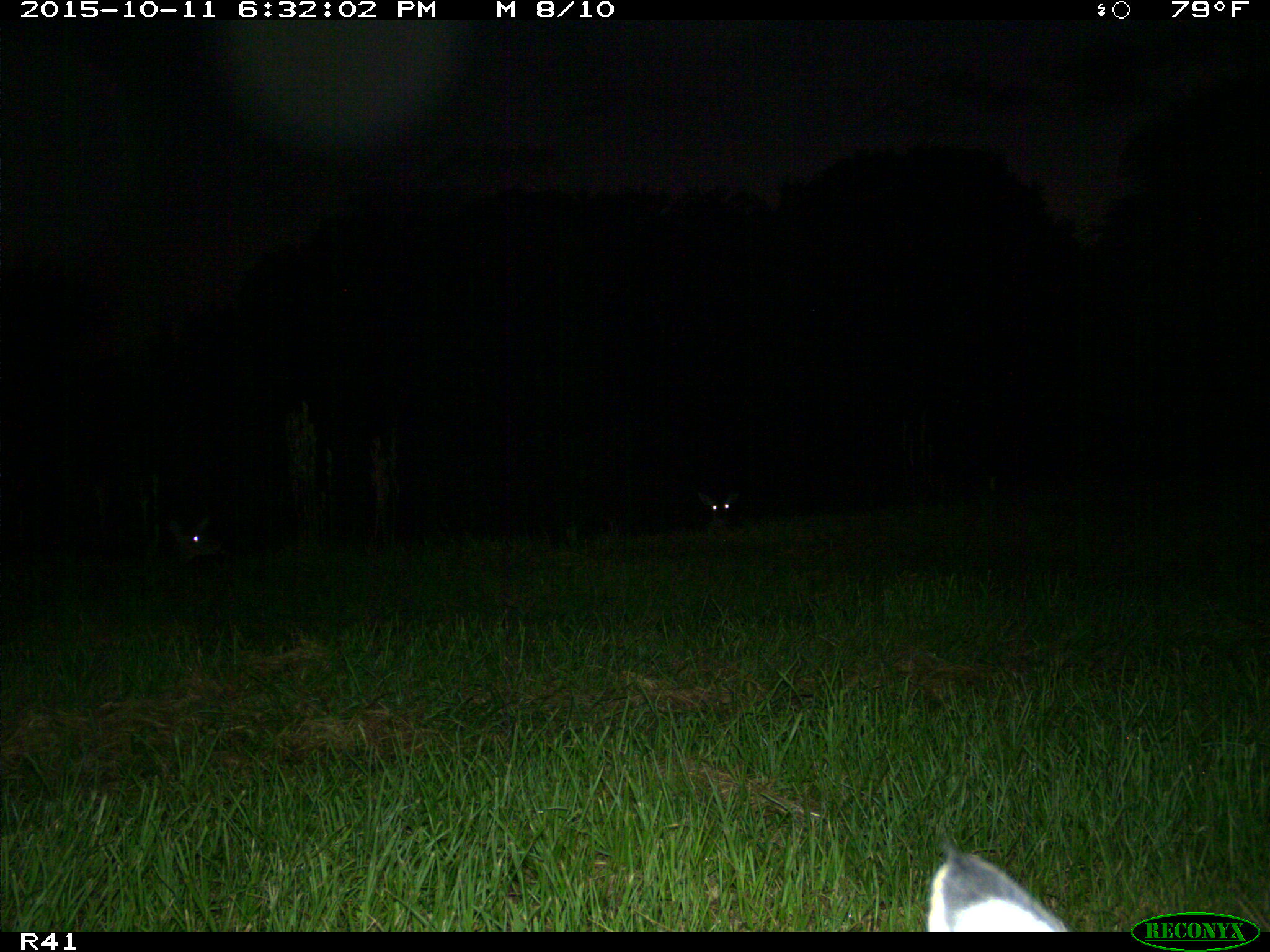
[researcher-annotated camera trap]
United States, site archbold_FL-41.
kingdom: Animalia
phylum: Chordata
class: Mammalia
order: Artiodactyla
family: Cervidae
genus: Odocoileus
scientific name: Odocoileus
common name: deer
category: unidentified deer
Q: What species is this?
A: Unidentified deer (deer) (Odocoileus).